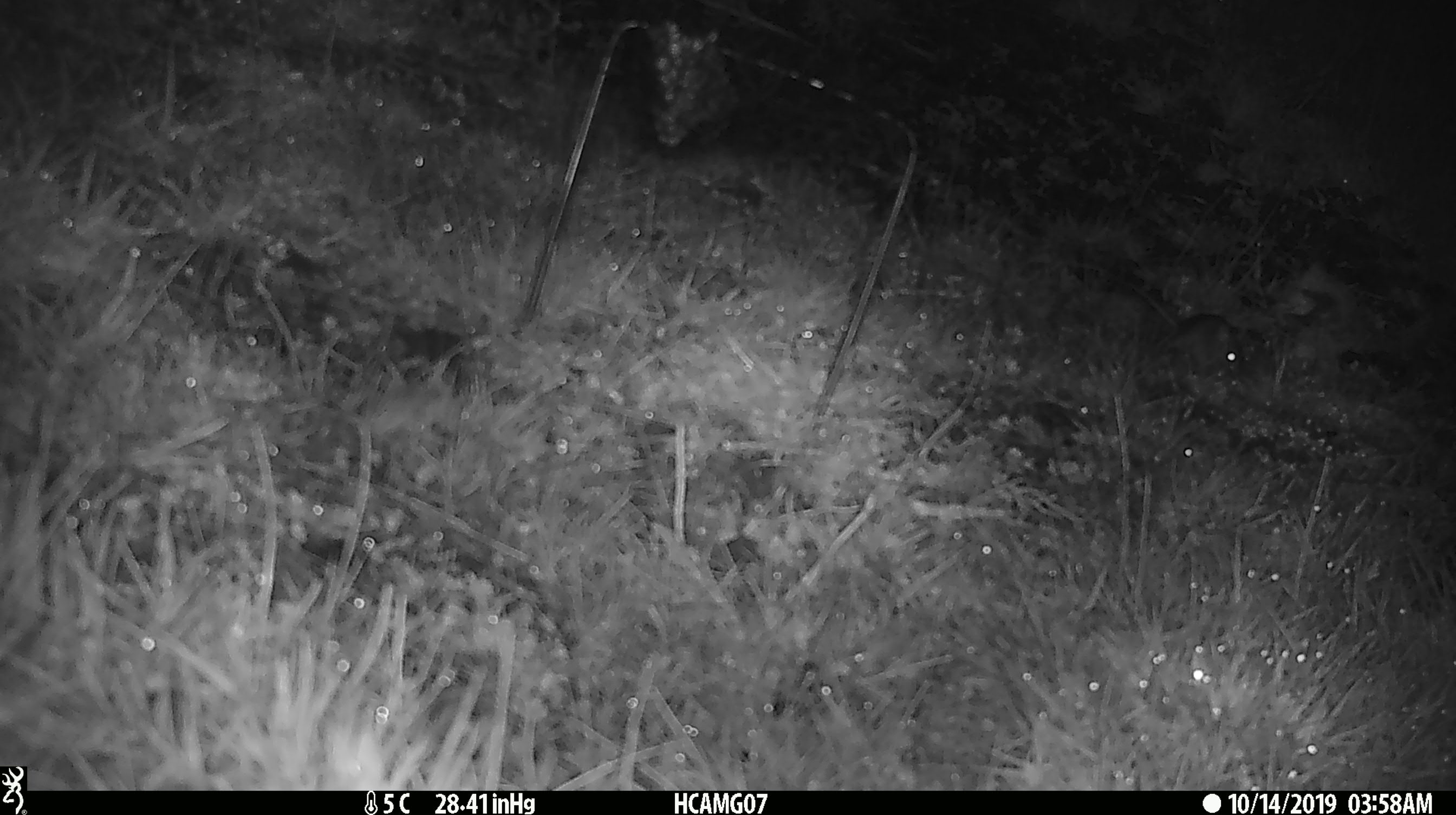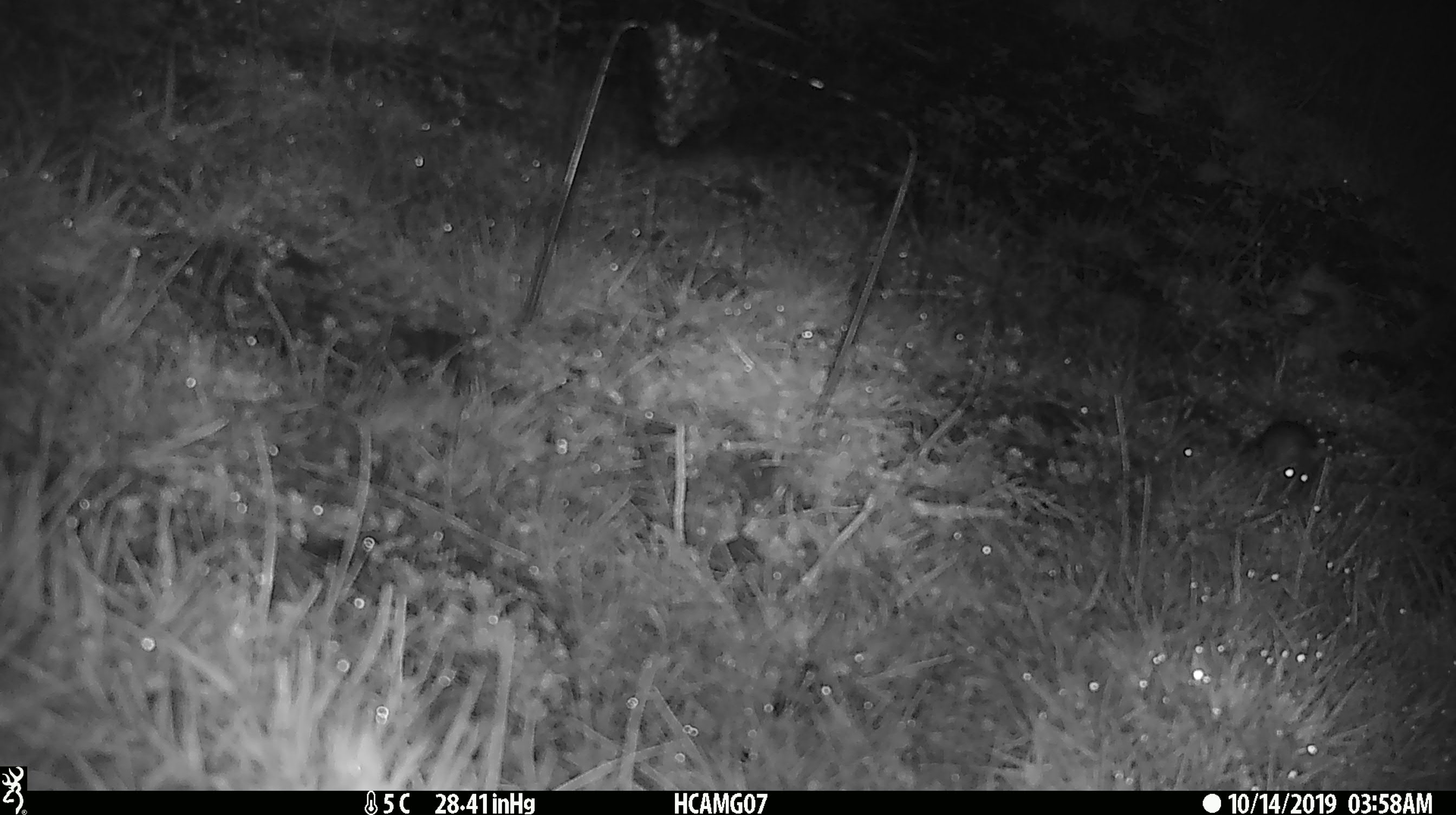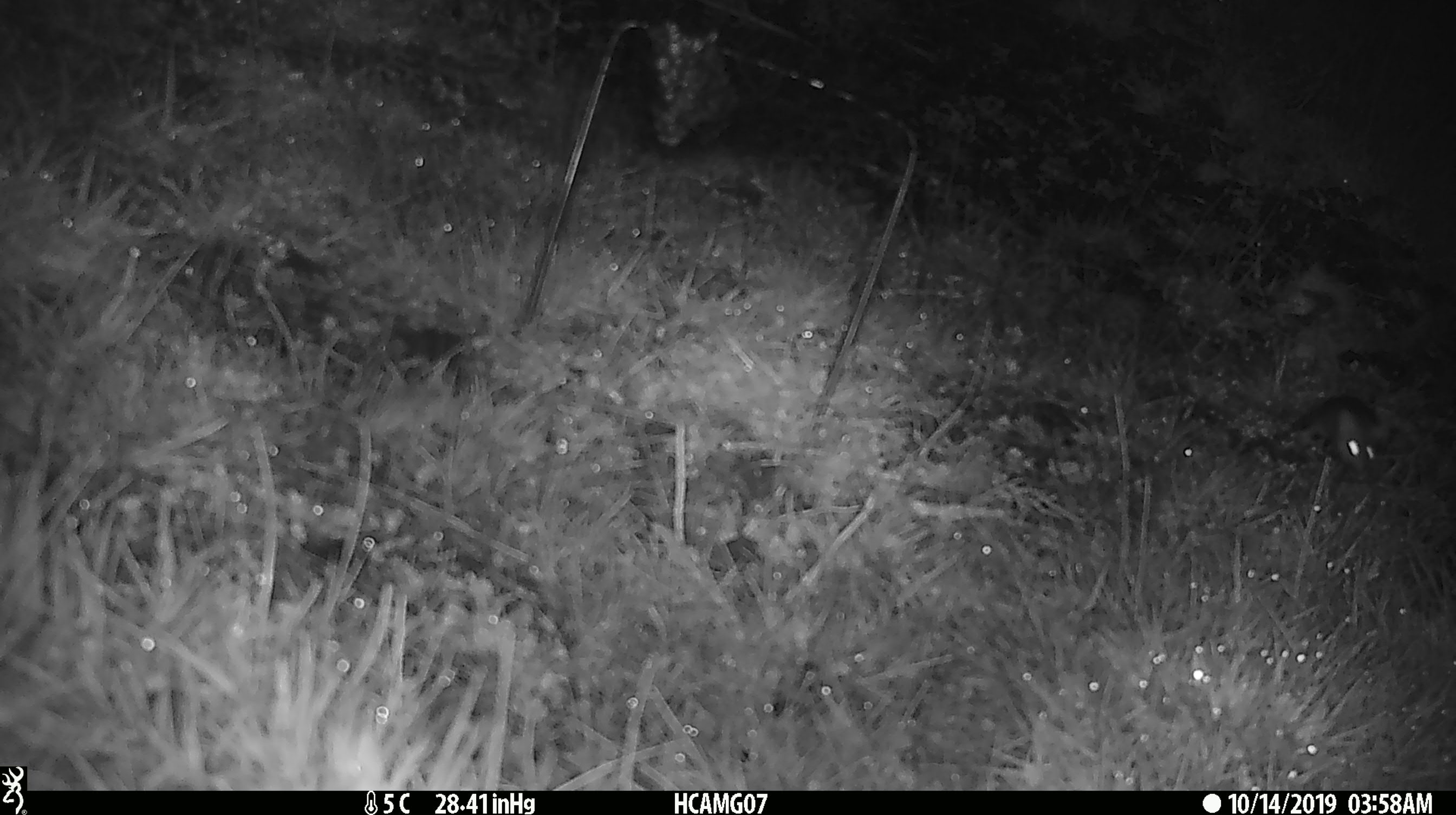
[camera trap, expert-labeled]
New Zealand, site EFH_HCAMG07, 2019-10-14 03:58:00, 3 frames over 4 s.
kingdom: Animalia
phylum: Chordata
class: Mammalia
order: Rodentia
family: Muridae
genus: Mus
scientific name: Mus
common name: mouse